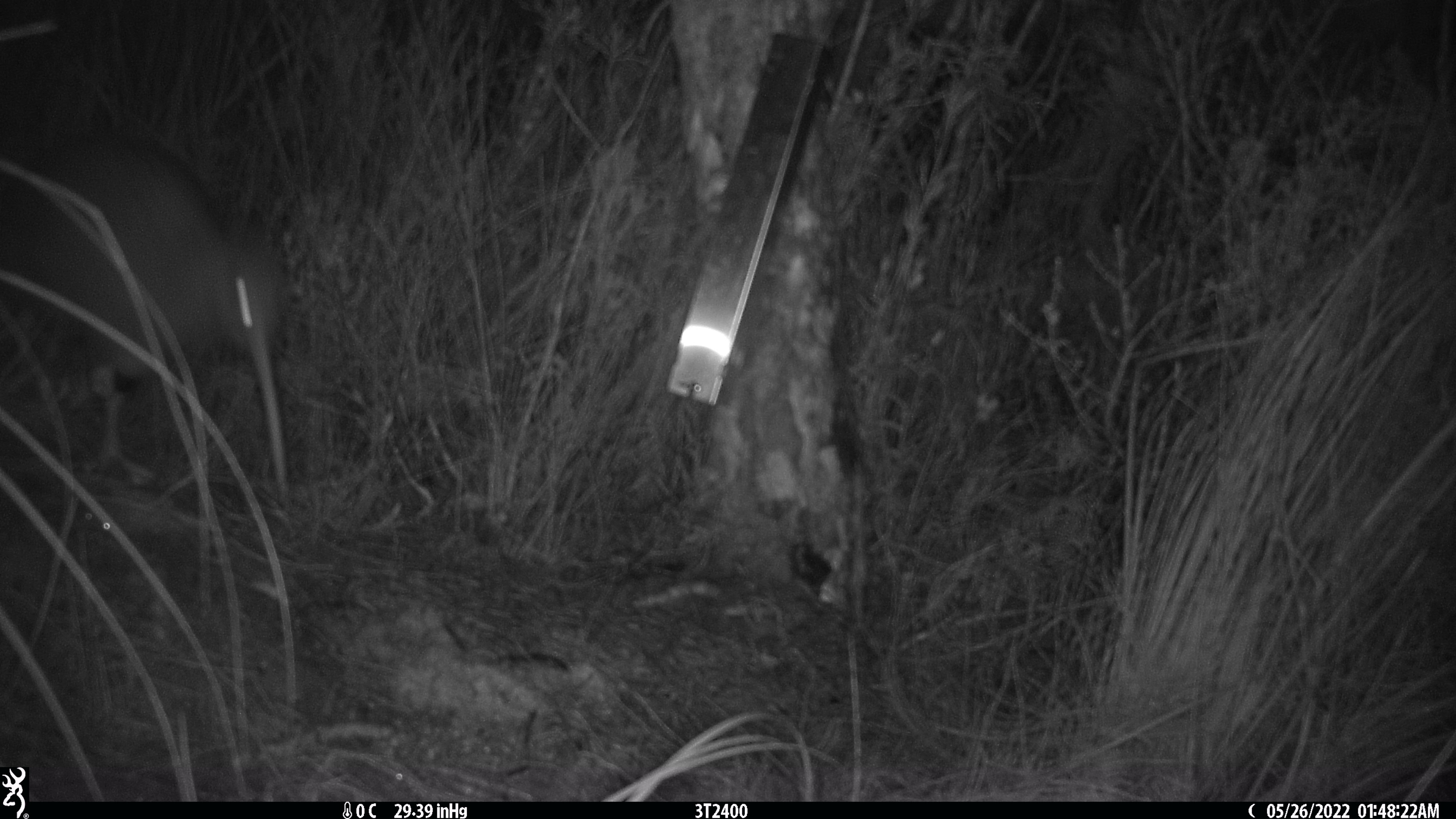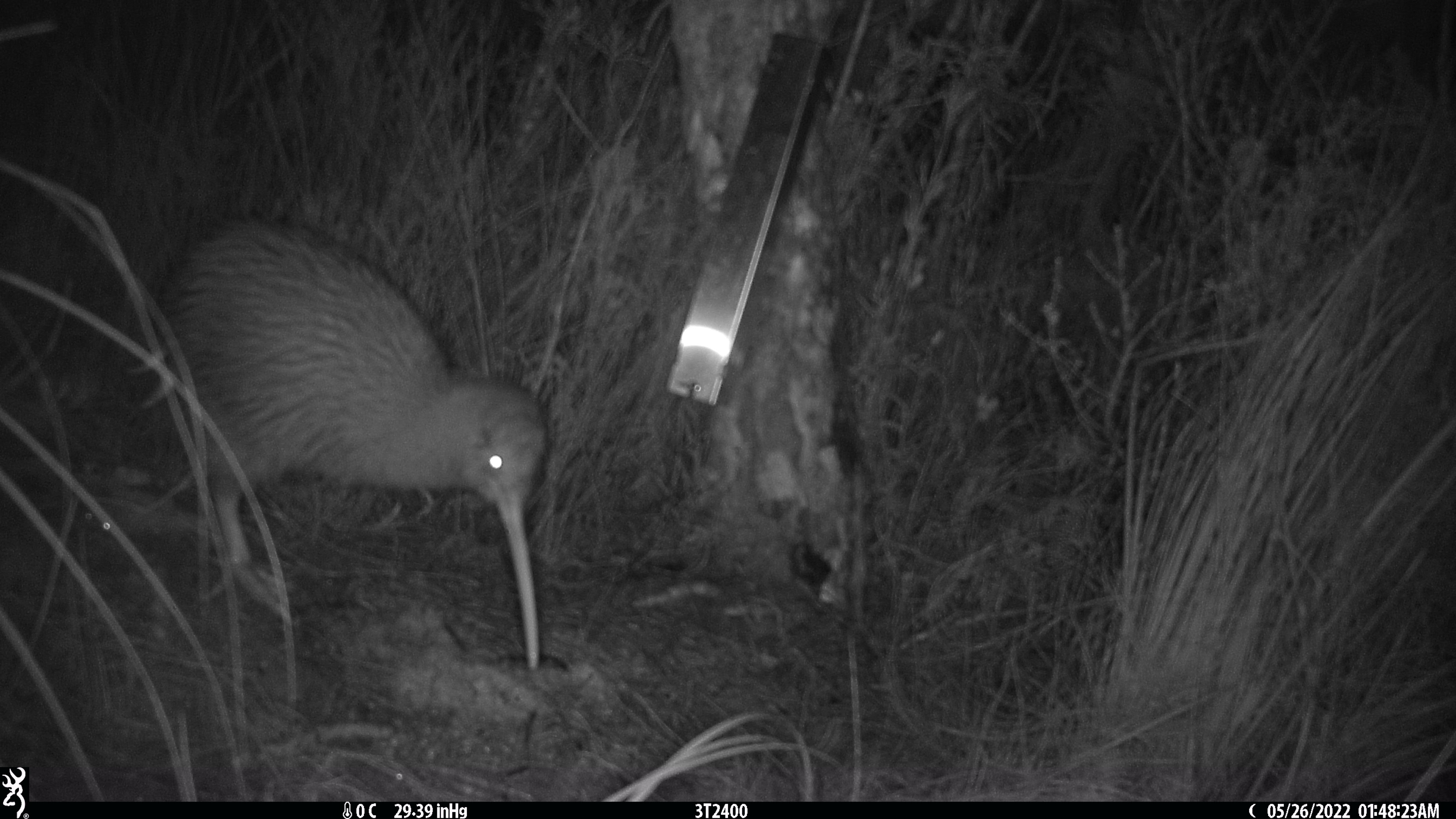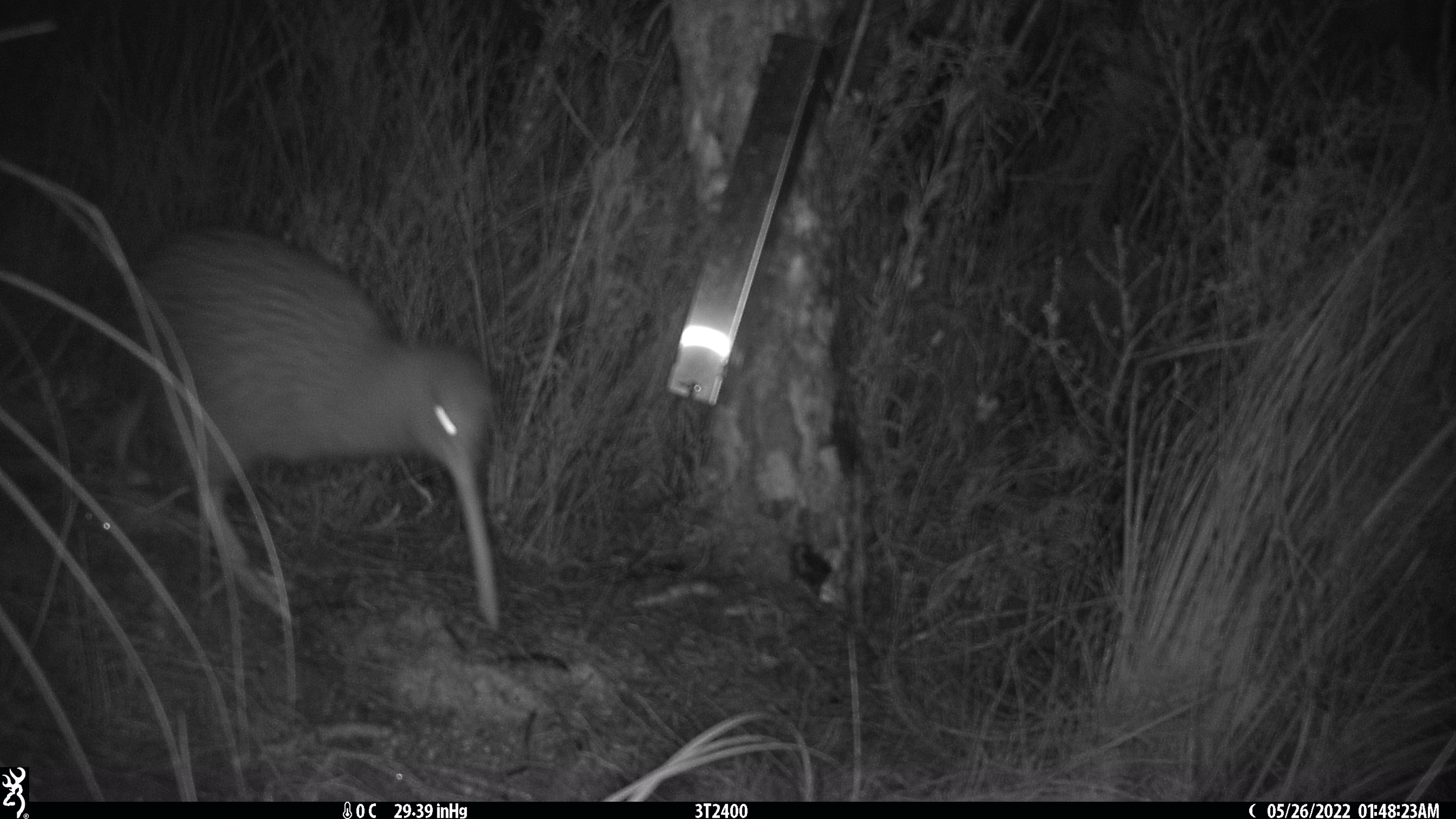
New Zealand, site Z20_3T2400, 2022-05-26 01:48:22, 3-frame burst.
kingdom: Animalia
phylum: Chordata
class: Aves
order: Apterygiformes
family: Apterygidae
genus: Apteryx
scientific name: Apteryx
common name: kiwi